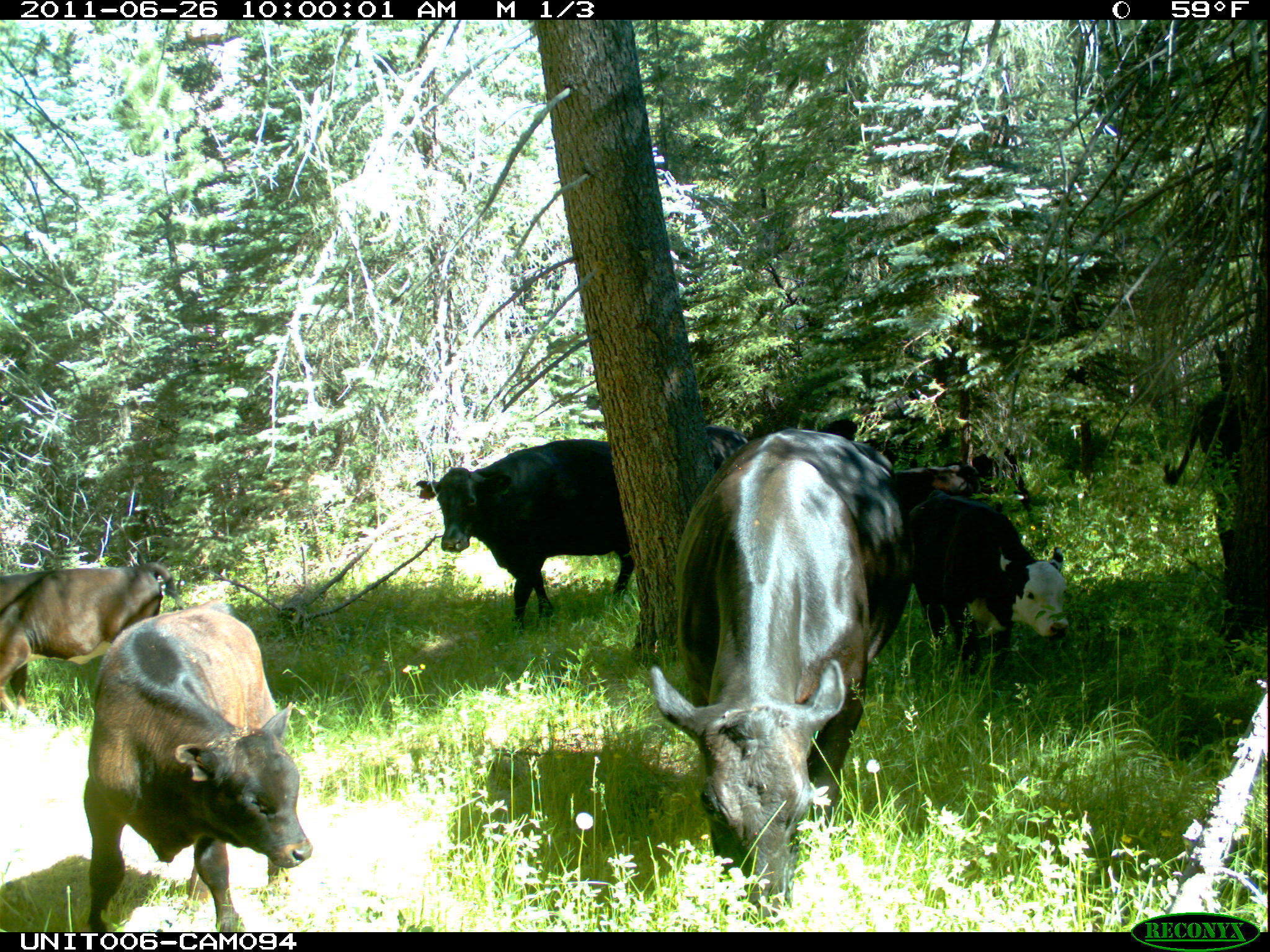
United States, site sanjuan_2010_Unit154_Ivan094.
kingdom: Animalia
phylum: Chordata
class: Mammalia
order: Artiodactyla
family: Bovidae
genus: Bos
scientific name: Bos taurus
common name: domestic cow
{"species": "Bos taurus (domestic cow)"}